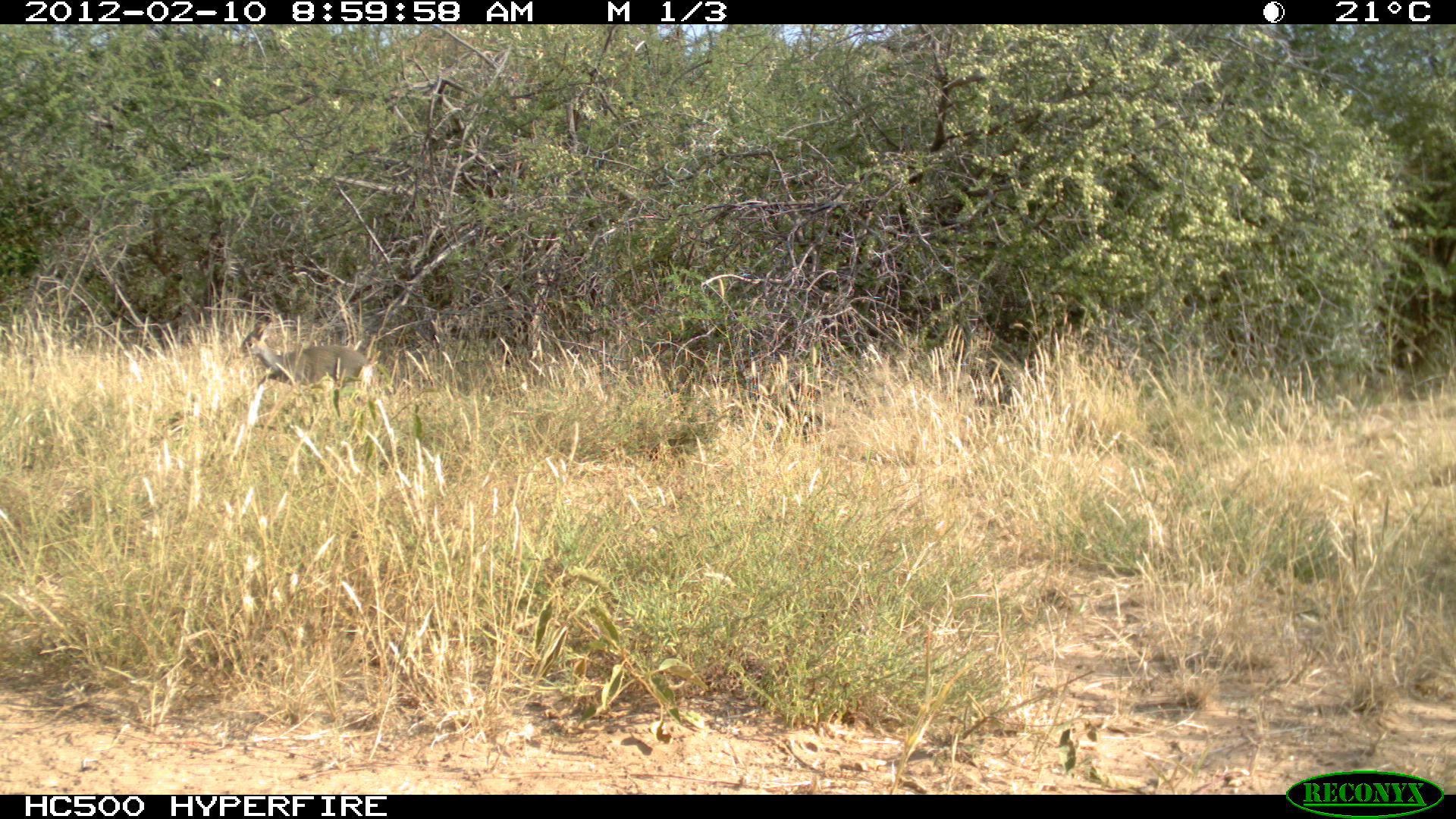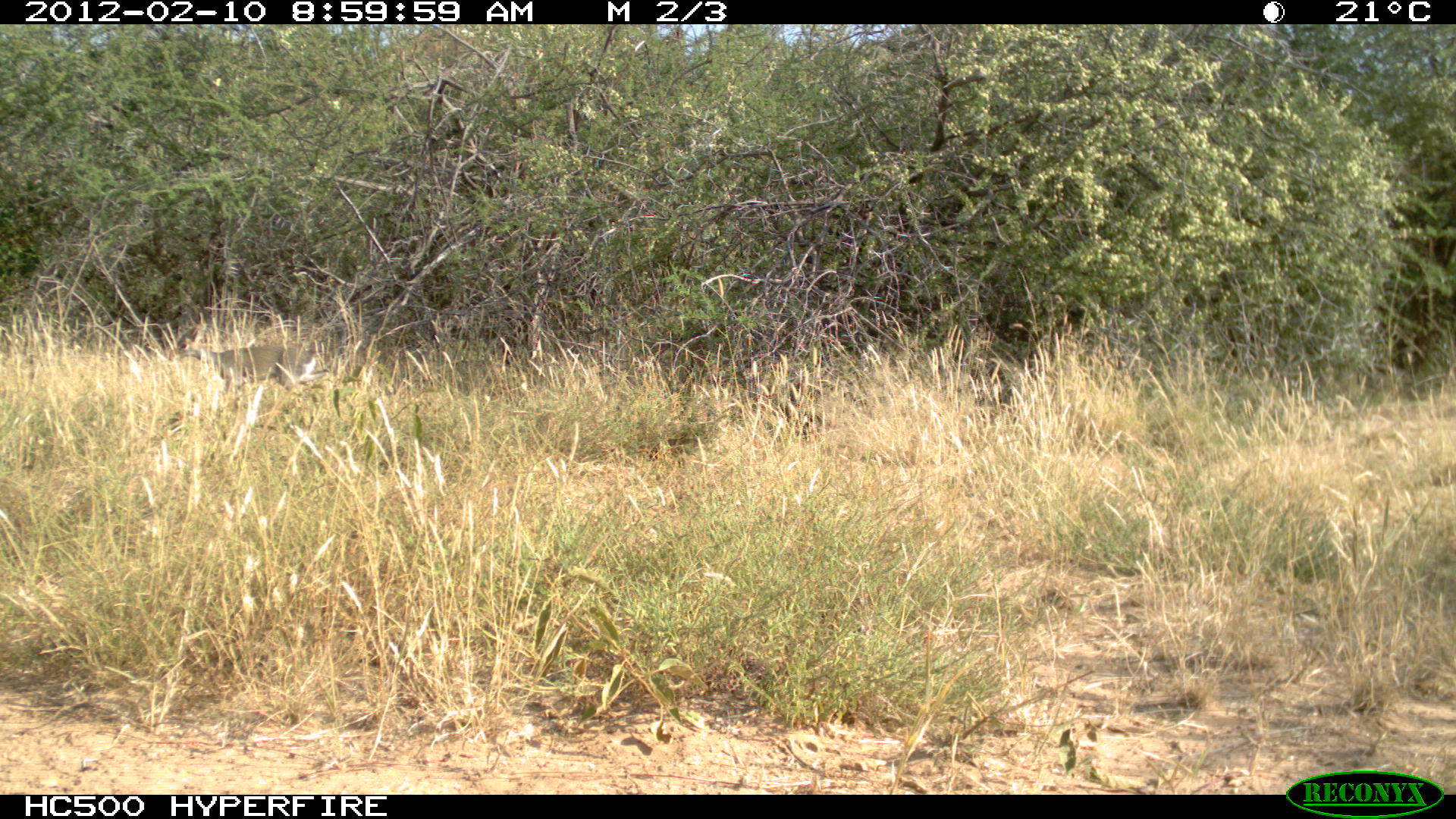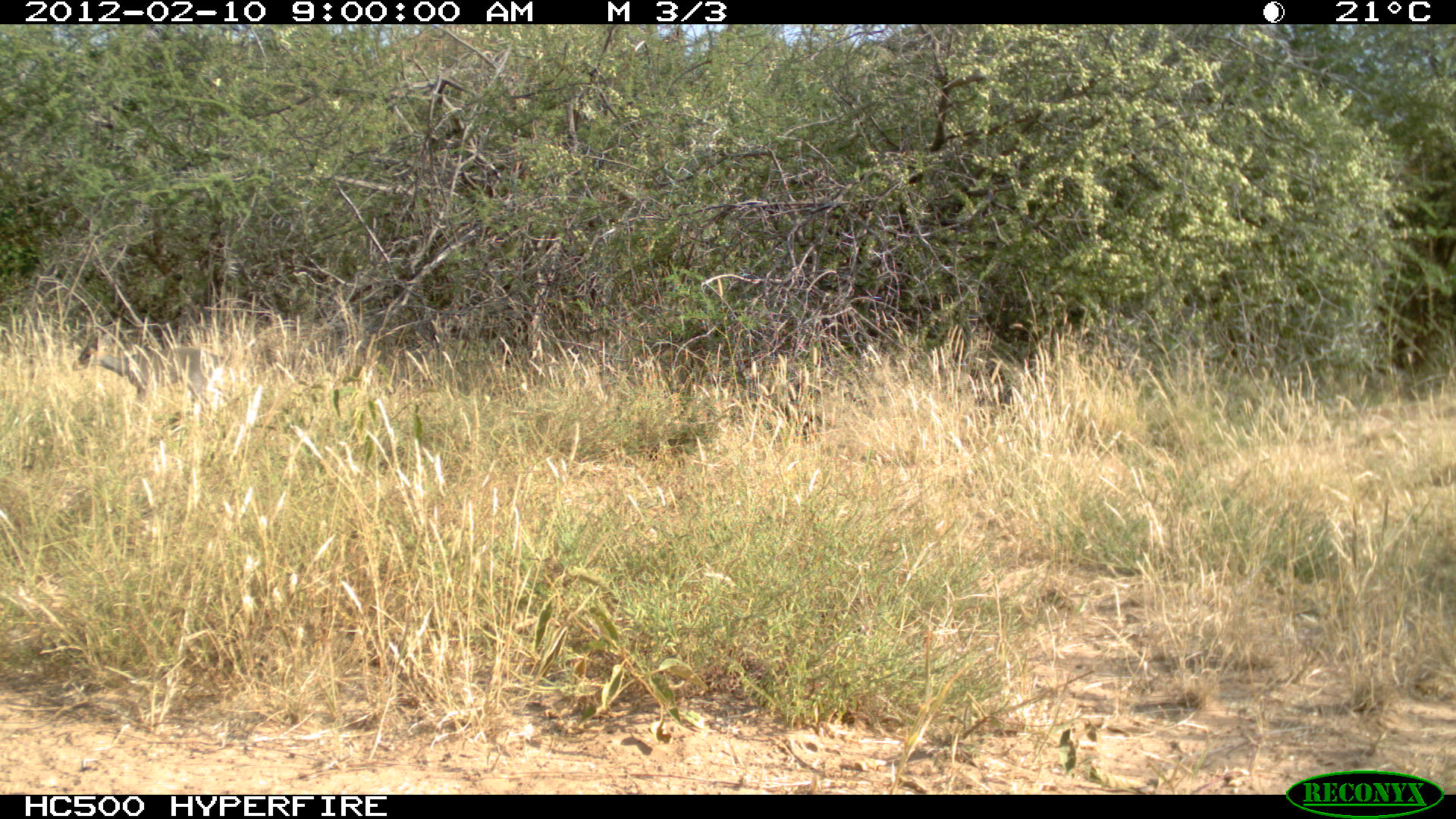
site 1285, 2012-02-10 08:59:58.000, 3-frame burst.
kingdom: Animalia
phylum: Chordata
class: Mammalia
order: Artiodactyla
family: Bovidae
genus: Madoqua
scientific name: Madoqua guentheri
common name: günther's dik-dik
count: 1